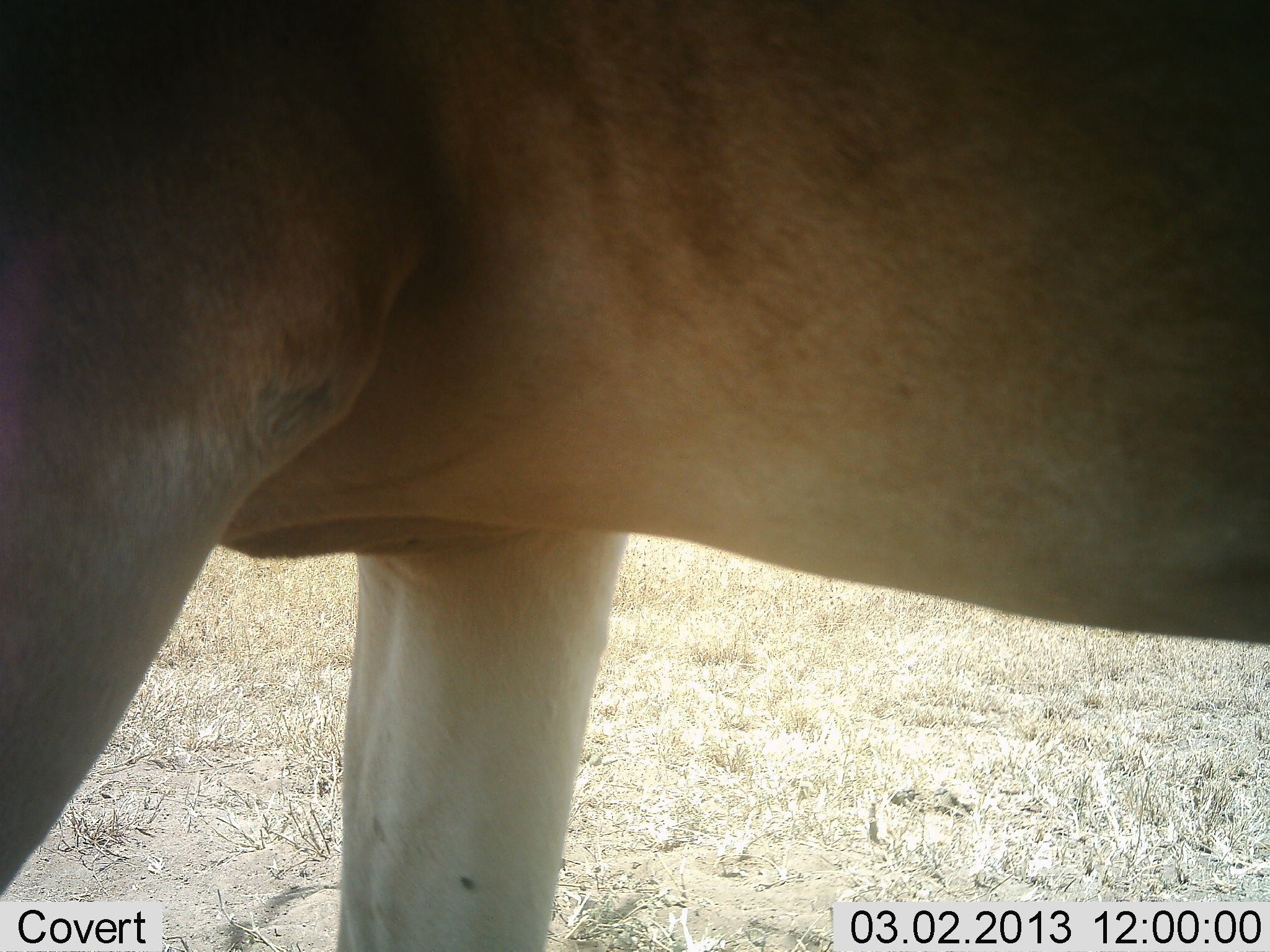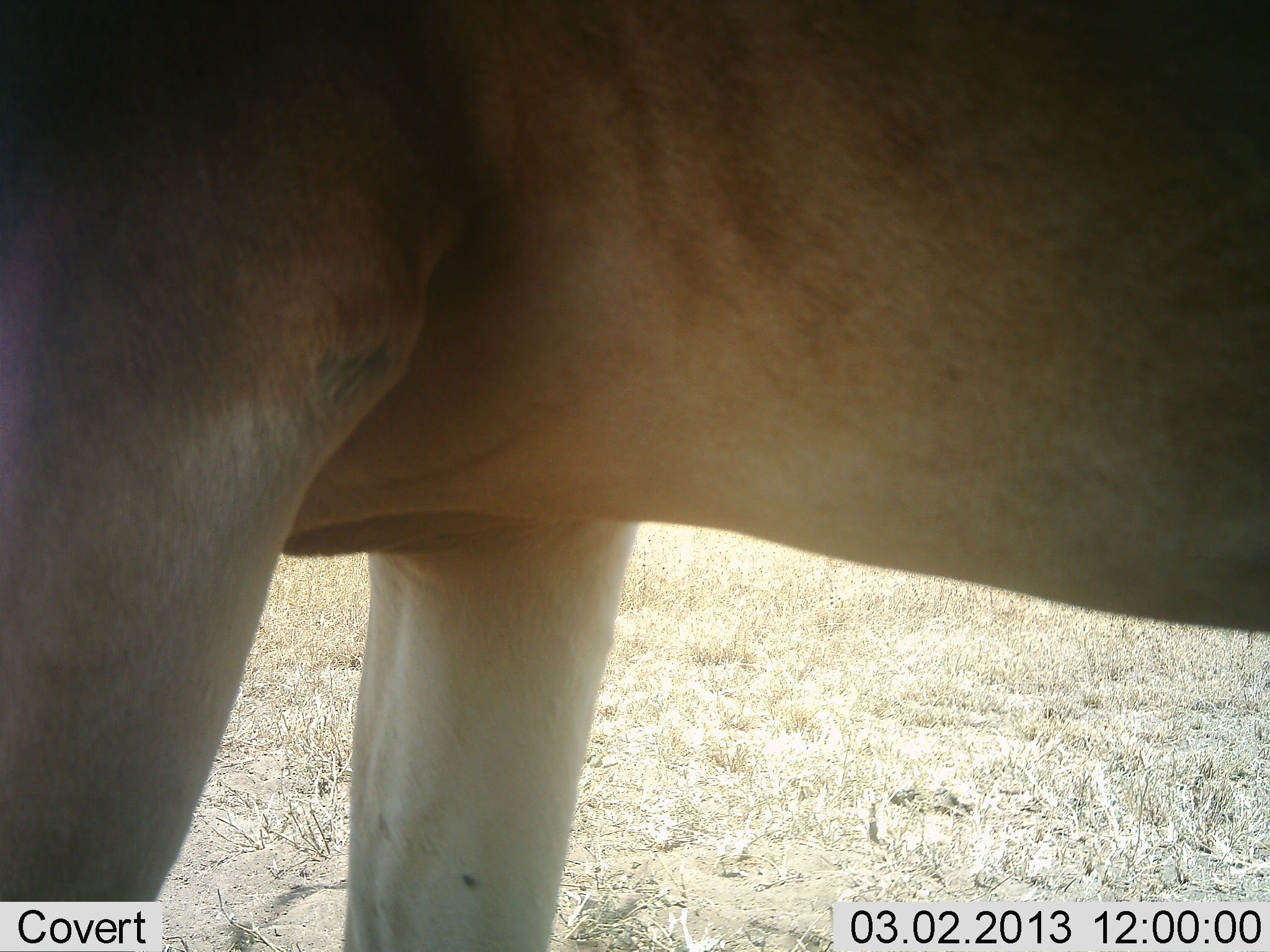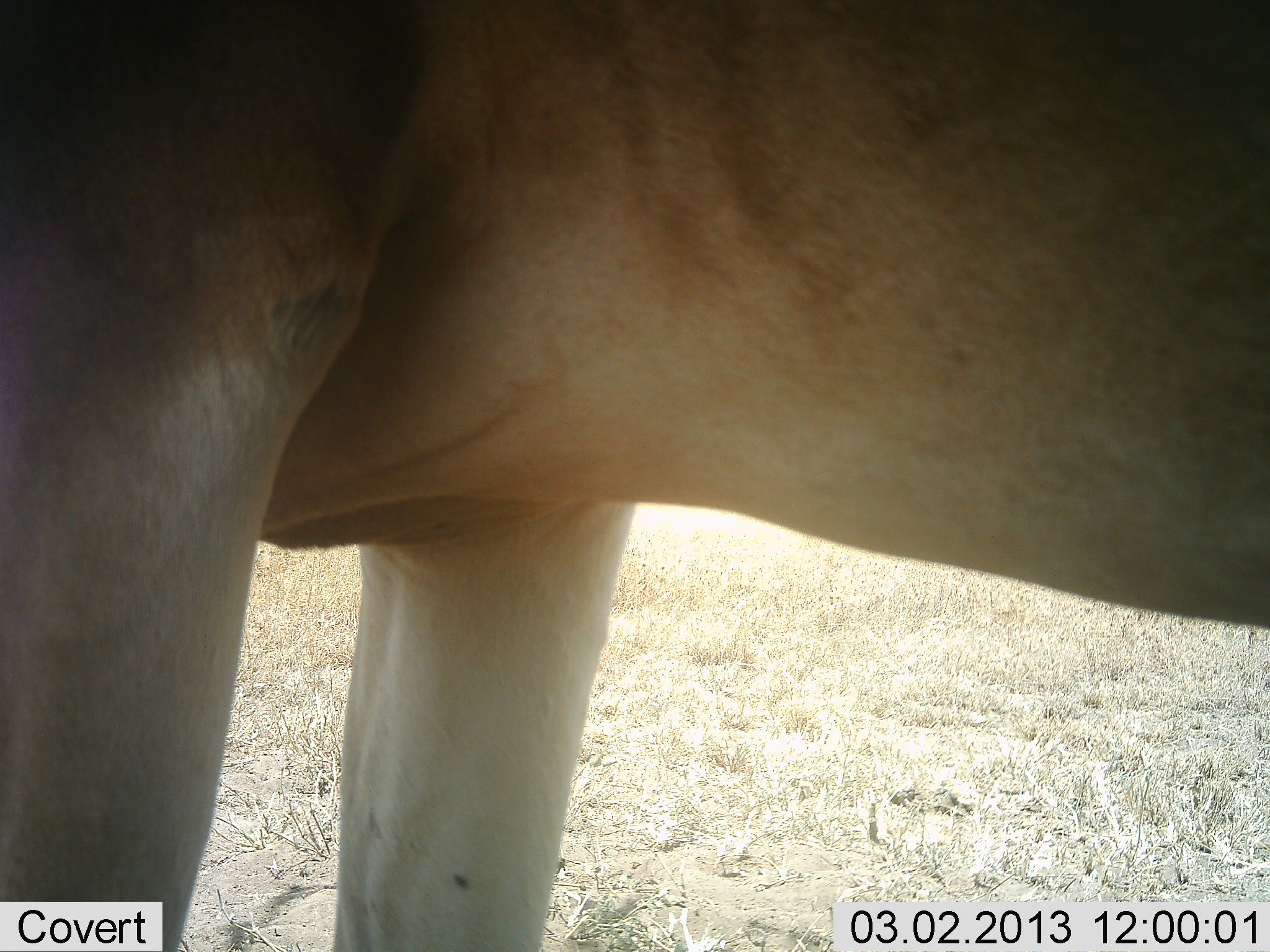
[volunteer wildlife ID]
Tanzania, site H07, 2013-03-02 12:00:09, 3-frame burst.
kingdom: Animalia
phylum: Chordata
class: Mammalia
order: Artiodactyla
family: Bovidae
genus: Alcelaphus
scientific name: Alcelaphus buselaphus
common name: hartebeest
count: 1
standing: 100%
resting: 0%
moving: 0%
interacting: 0%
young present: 0%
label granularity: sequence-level